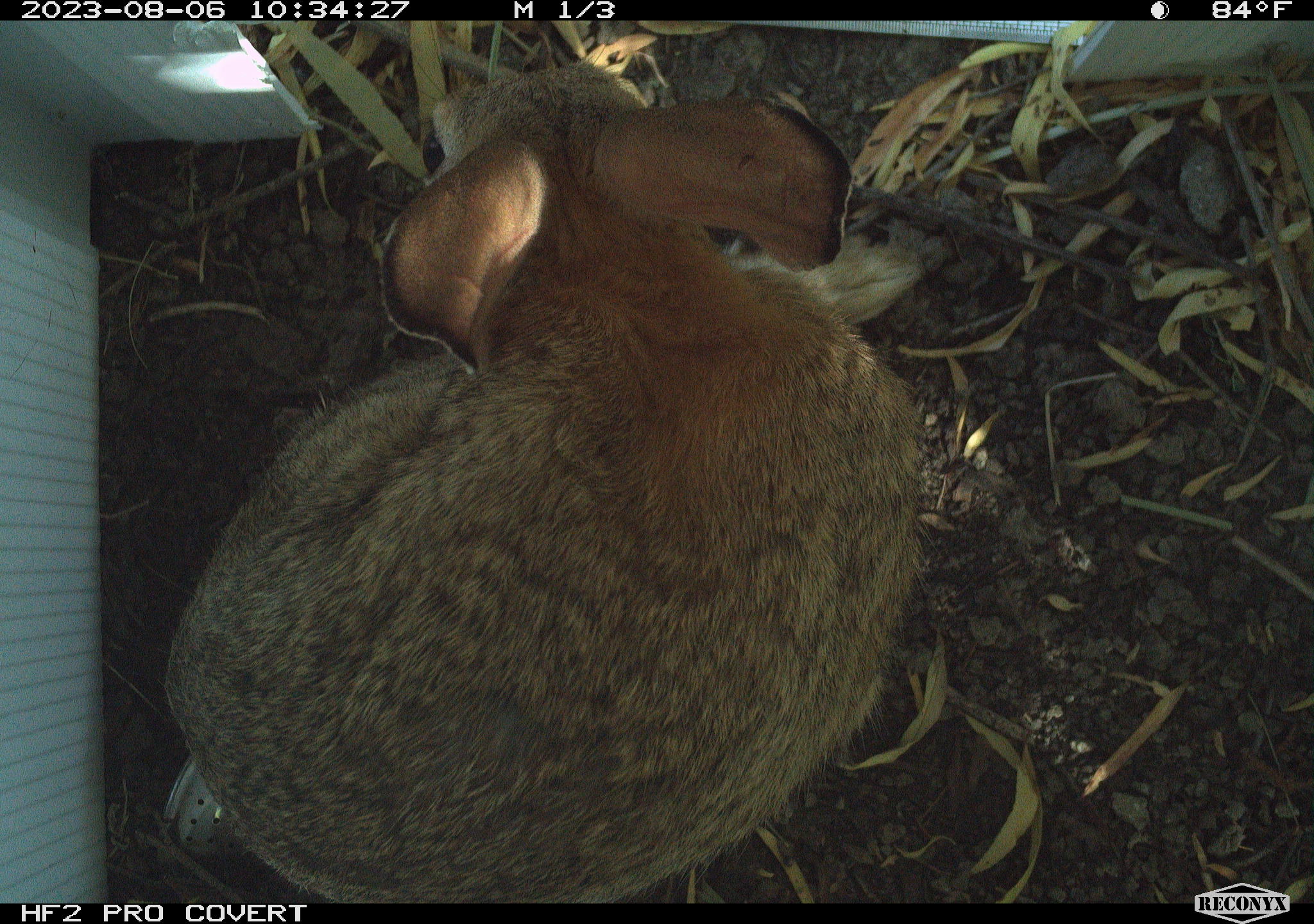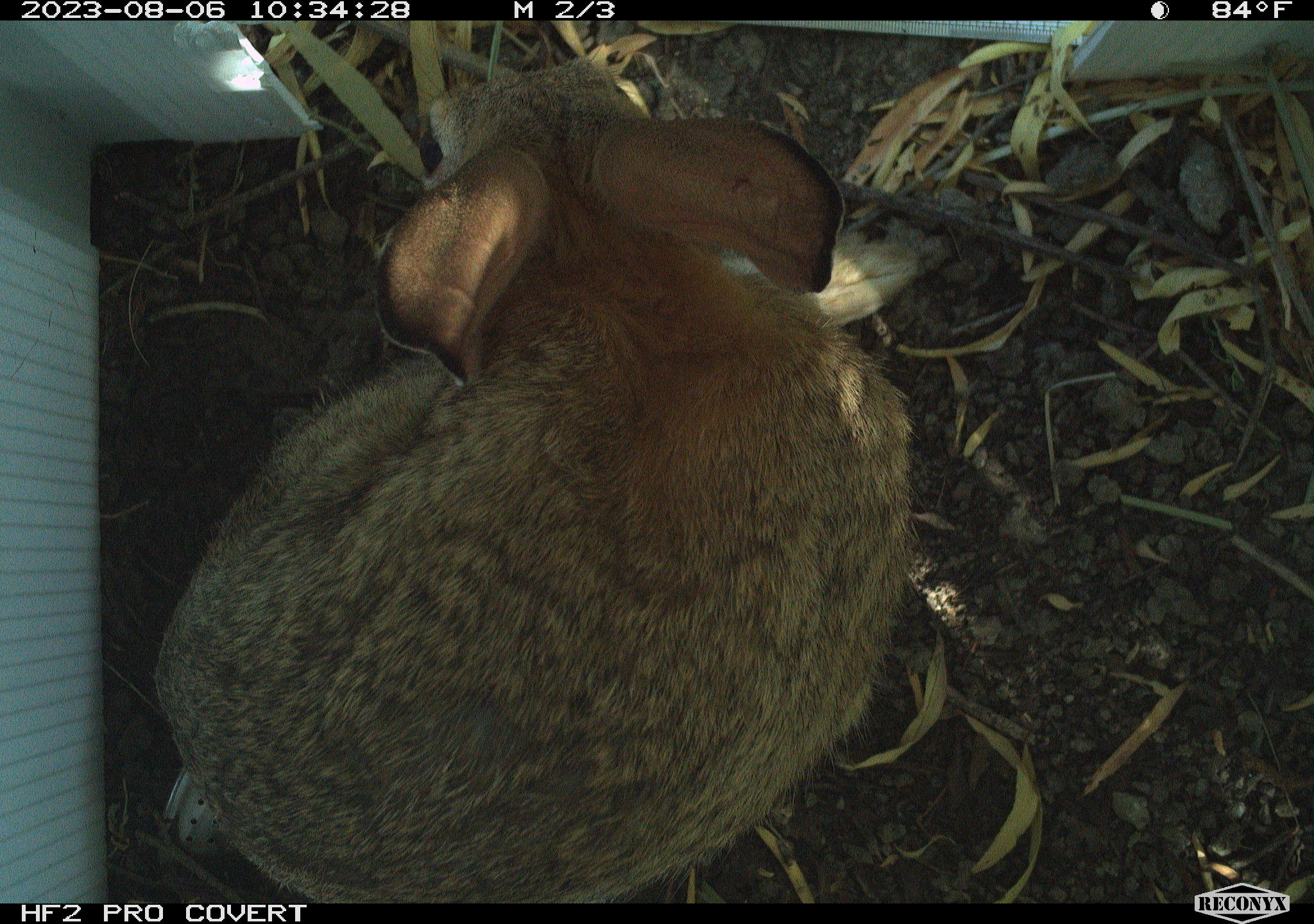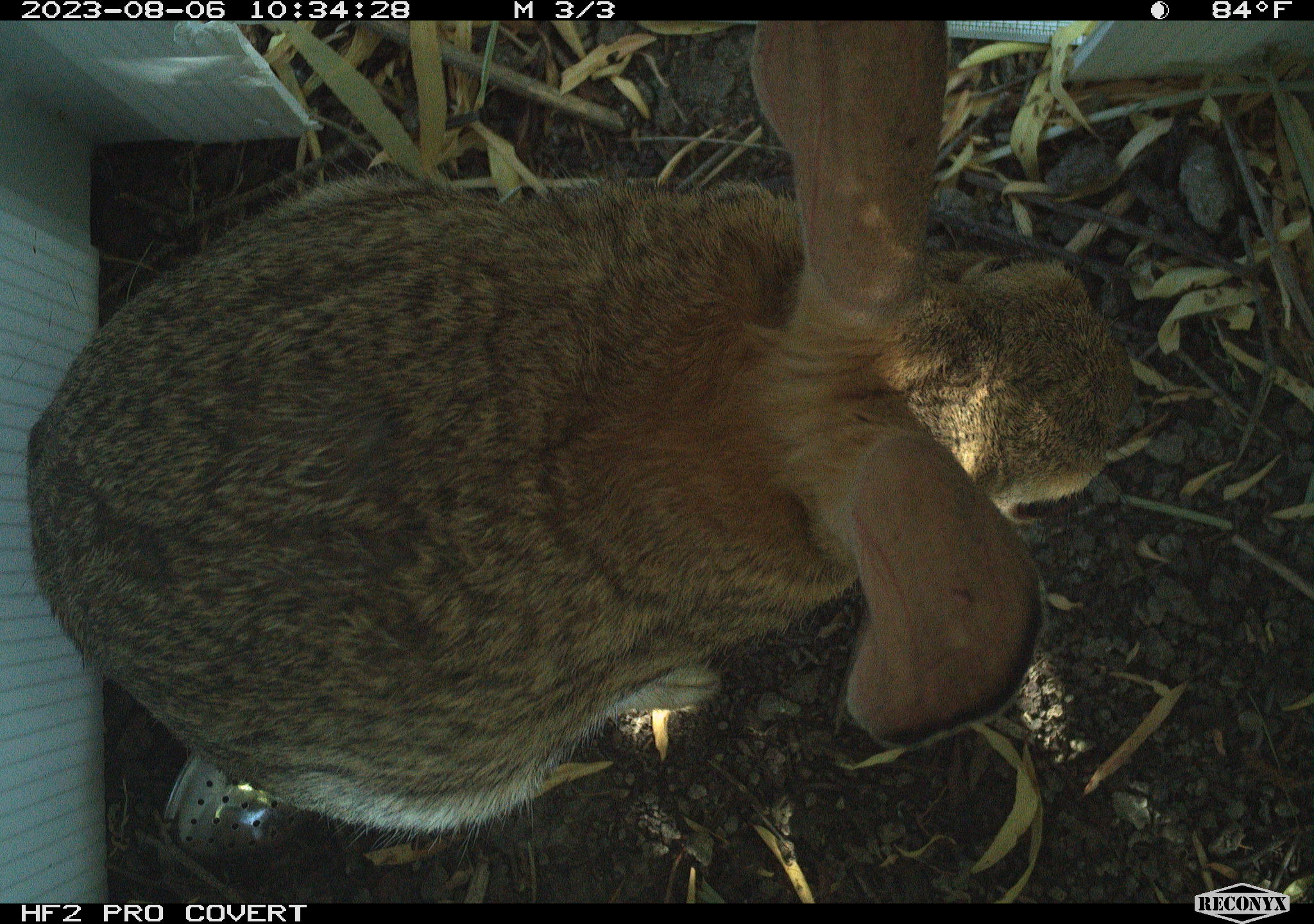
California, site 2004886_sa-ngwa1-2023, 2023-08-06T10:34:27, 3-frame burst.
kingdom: Animalia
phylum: Chordata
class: Mammalia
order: Lagomorpha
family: Leporidae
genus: Sylvilagus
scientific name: Sylvilagus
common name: cottontail rabbits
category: sylvilagus species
Sylvilagus species (cottontail rabbits) (Sylvilagus).